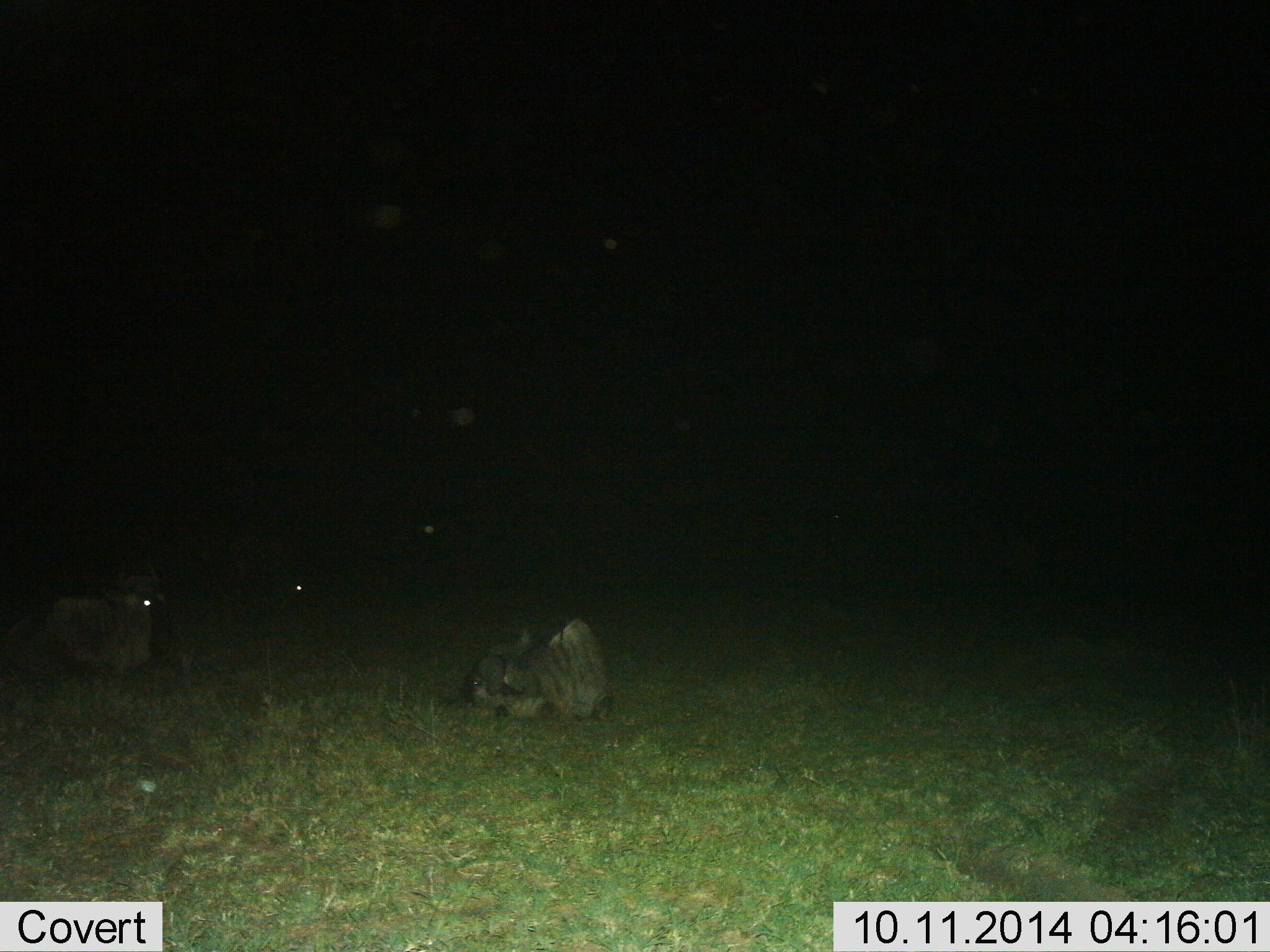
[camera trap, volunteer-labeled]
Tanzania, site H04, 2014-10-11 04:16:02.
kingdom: Animalia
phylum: Chordata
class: Mammalia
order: Artiodactyla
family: Bovidae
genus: Connochaetes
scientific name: Connochaetes taurinus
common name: blue wildebeest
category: wildebeest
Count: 3.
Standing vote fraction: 18%.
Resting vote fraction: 100%.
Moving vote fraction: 0%.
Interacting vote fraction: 0%.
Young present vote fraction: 0%.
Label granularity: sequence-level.